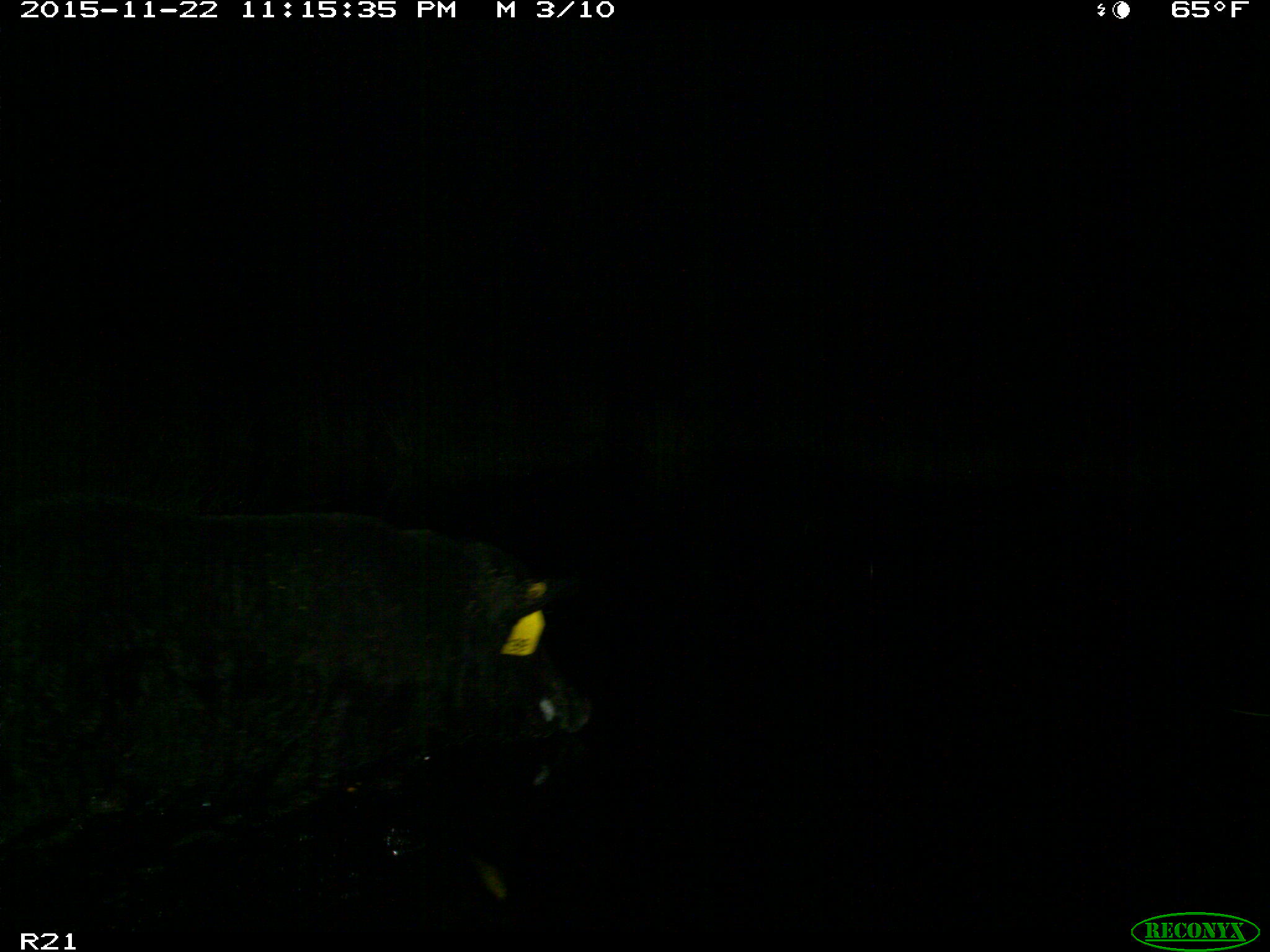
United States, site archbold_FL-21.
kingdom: Animalia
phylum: Chordata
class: Mammalia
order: Artiodactyla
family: Suidae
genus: Sus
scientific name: Sus scrofa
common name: wild boar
Sus scrofa (wild boar).